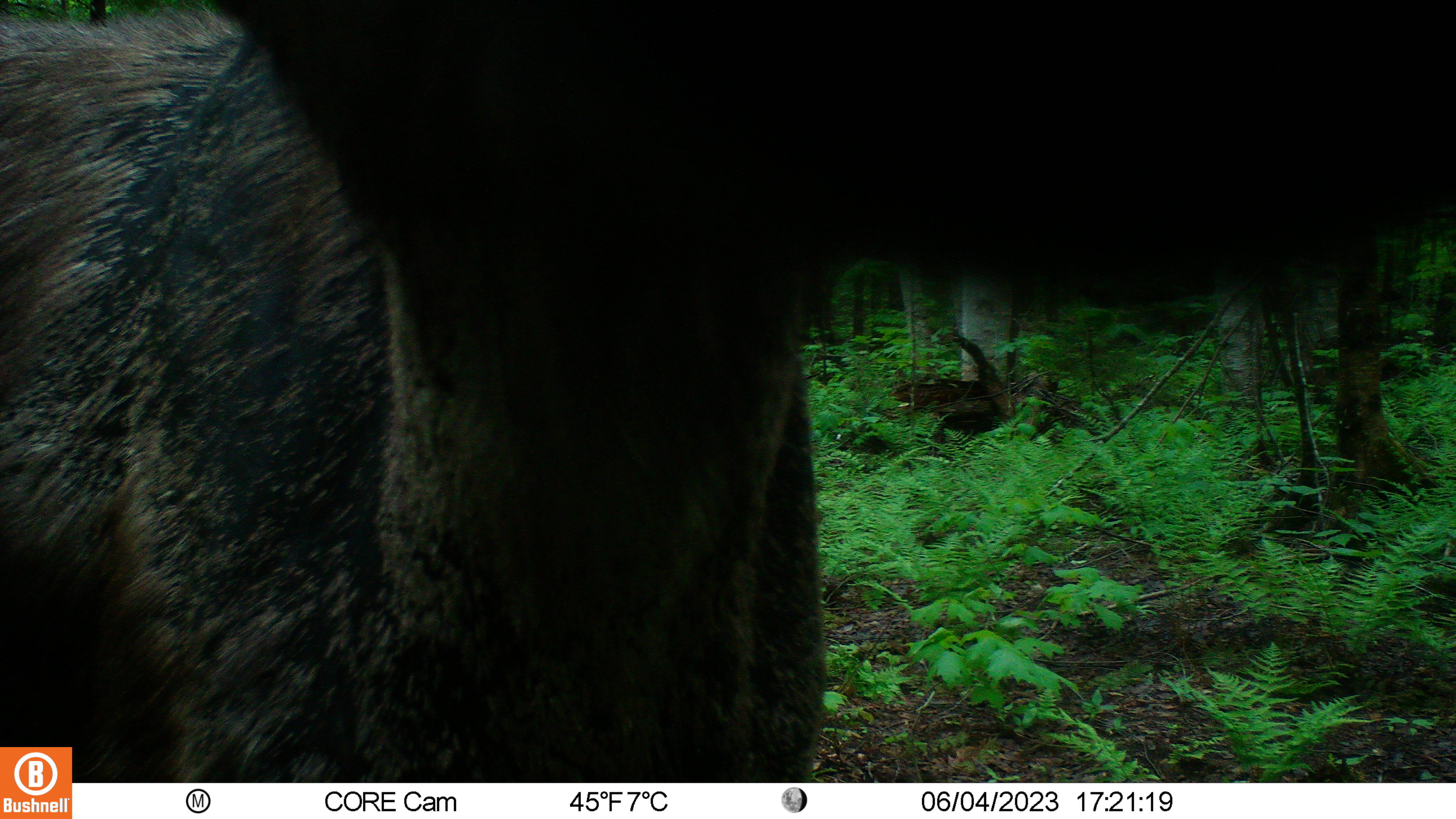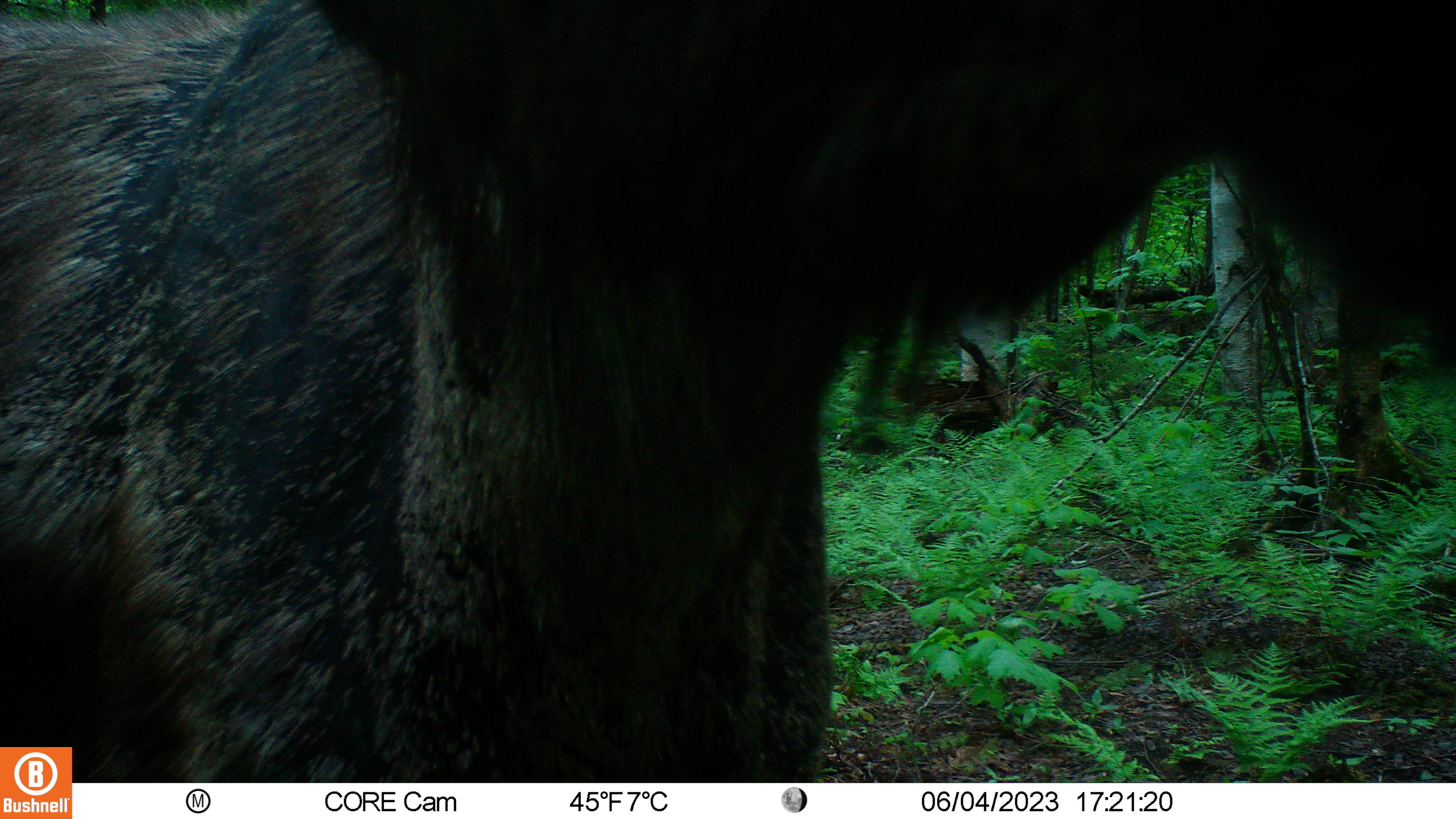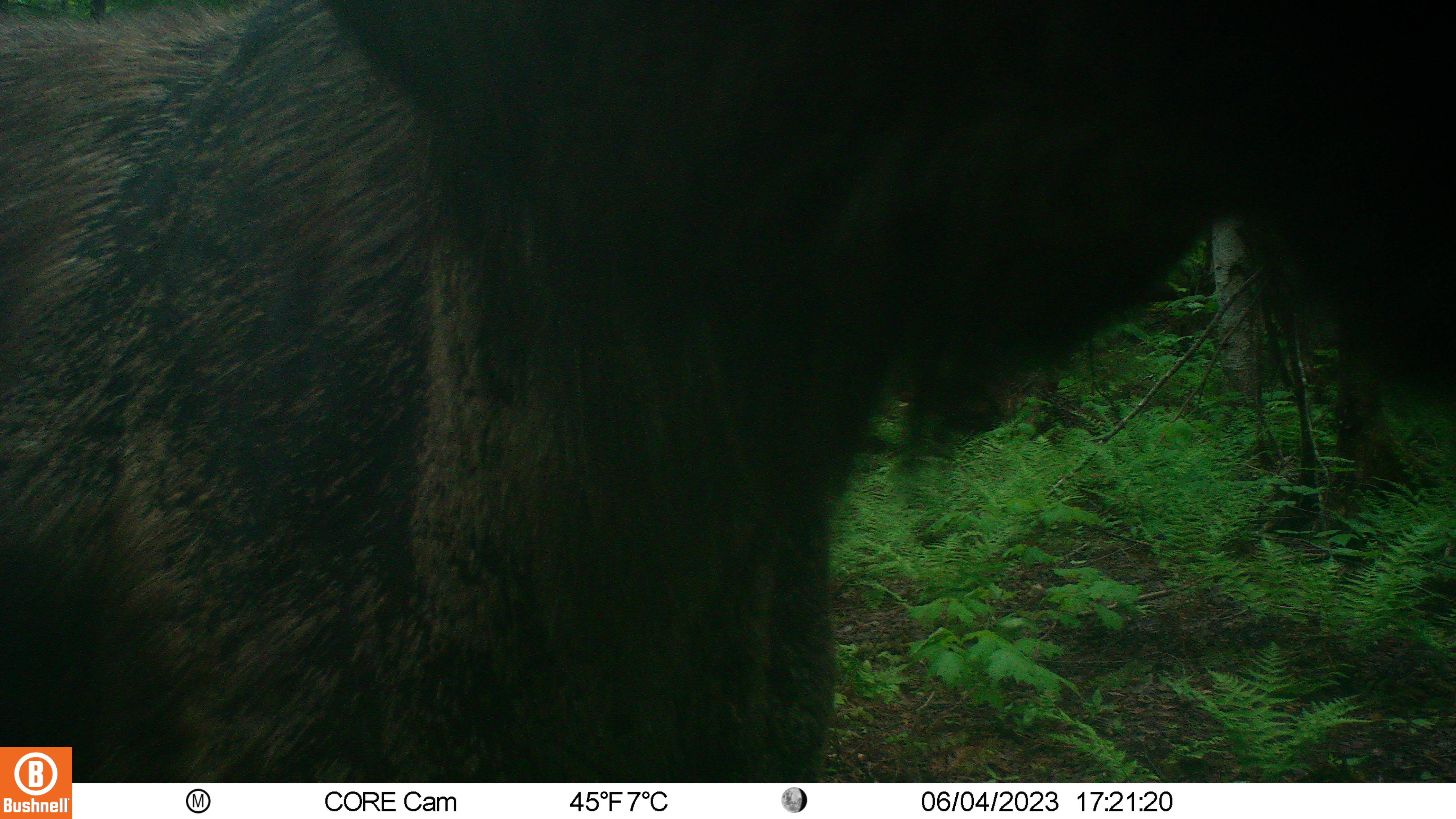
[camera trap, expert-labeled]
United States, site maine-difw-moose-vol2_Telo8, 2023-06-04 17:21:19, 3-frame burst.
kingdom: Animalia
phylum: Chordata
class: Mammalia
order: Artiodactyla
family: Cervidae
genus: Alces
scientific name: Alces alces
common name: moose